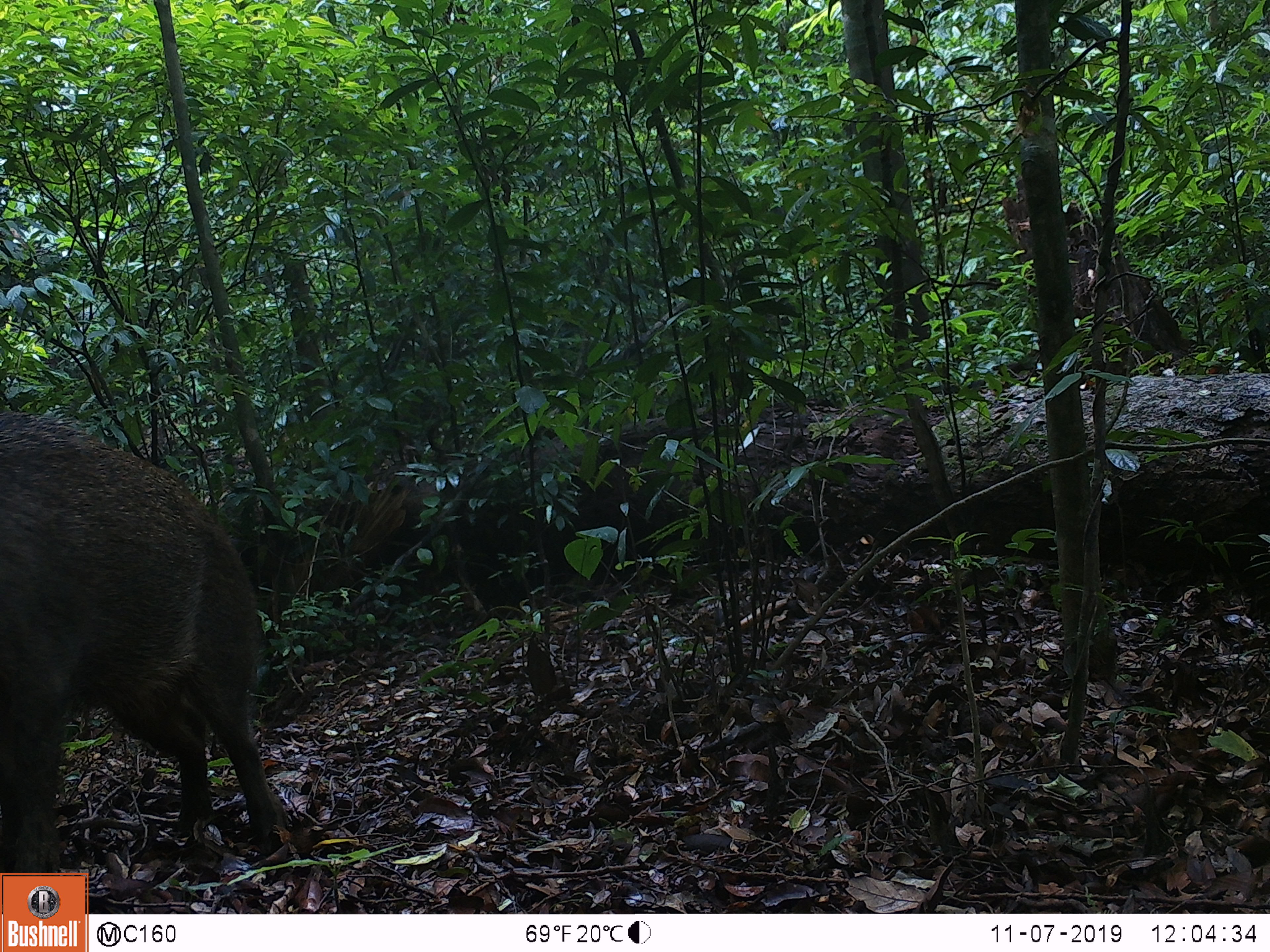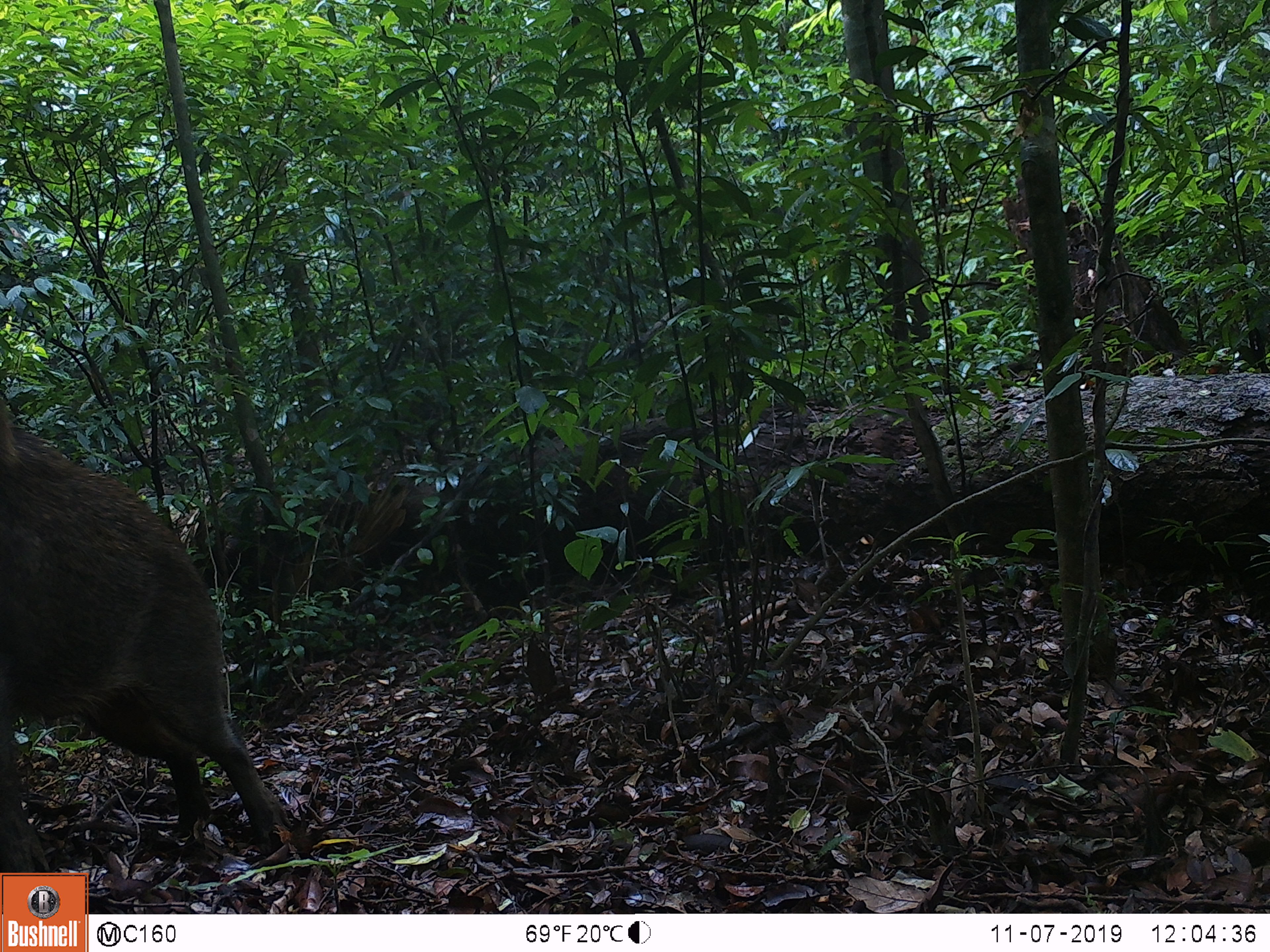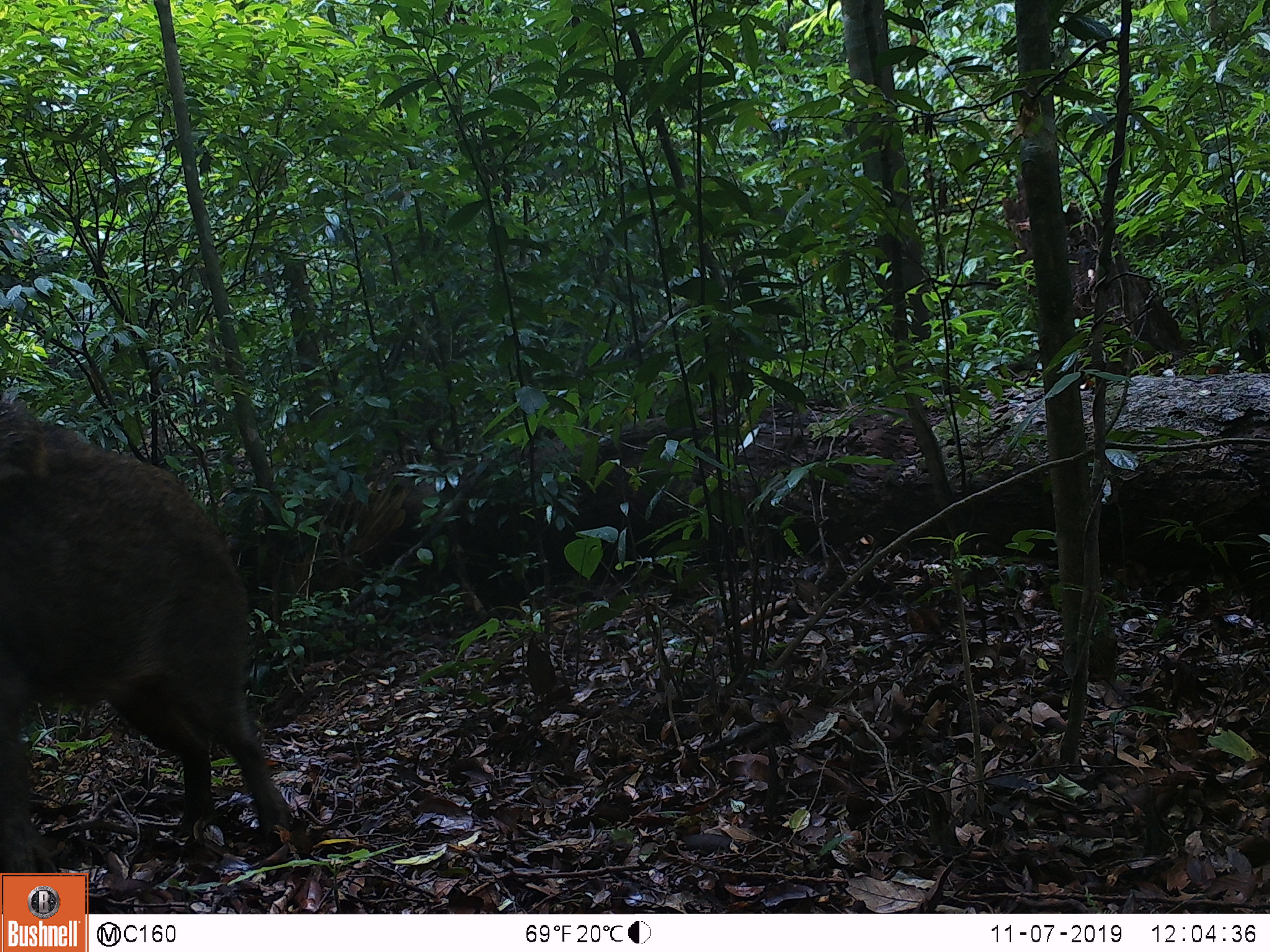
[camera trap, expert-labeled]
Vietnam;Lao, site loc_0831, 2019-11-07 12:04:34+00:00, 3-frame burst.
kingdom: Animalia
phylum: Chordata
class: Mammalia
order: Artiodactyla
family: Suidae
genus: Sus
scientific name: Sus scrofa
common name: eurasian wild pig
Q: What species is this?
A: Eurasian wild pig (Sus scrofa).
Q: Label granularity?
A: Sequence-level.